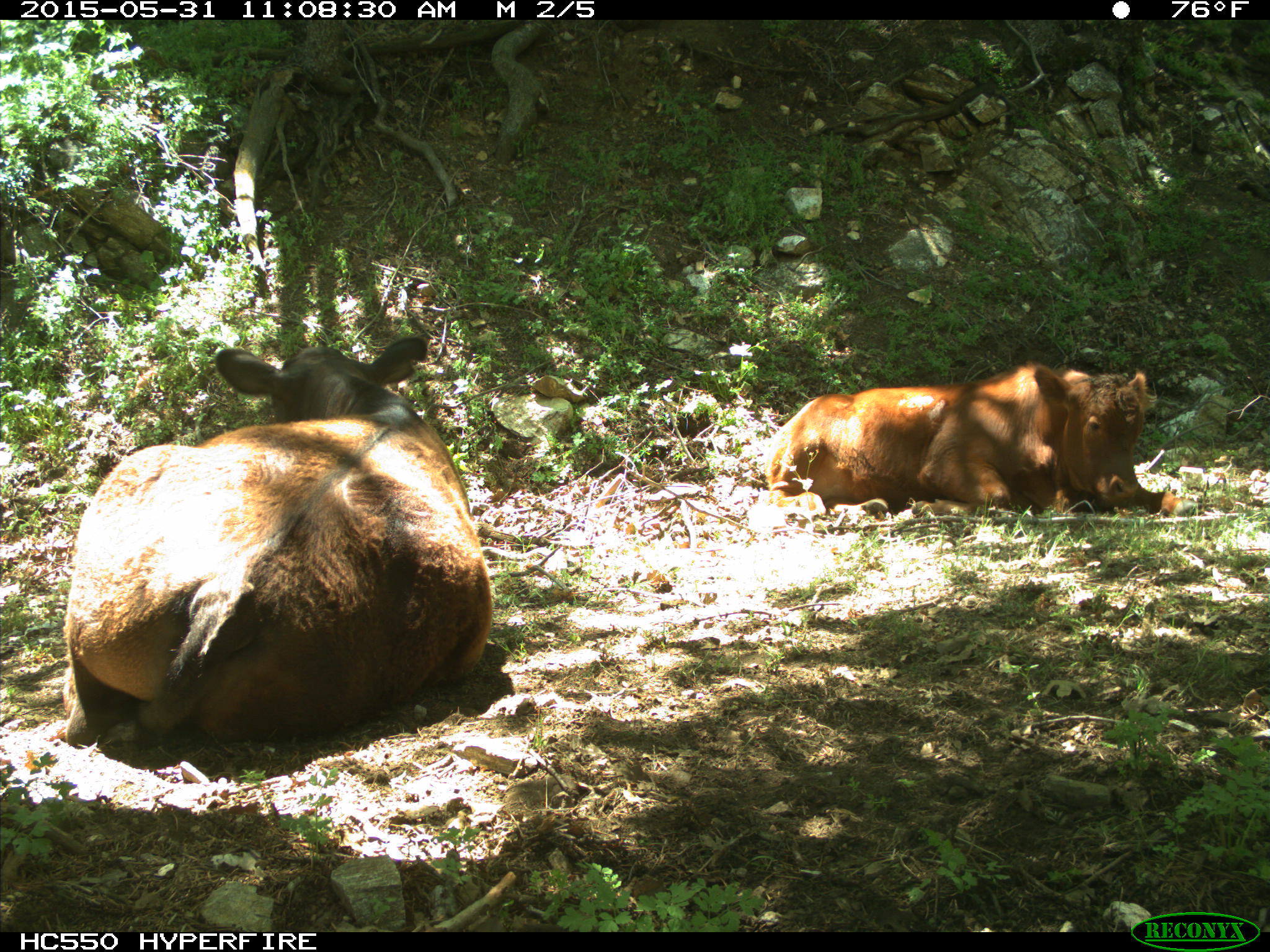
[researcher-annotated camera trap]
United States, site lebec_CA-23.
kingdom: Animalia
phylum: Chordata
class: Mammalia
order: Artiodactyla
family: Bovidae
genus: Bos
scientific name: Bos taurus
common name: domestic cow